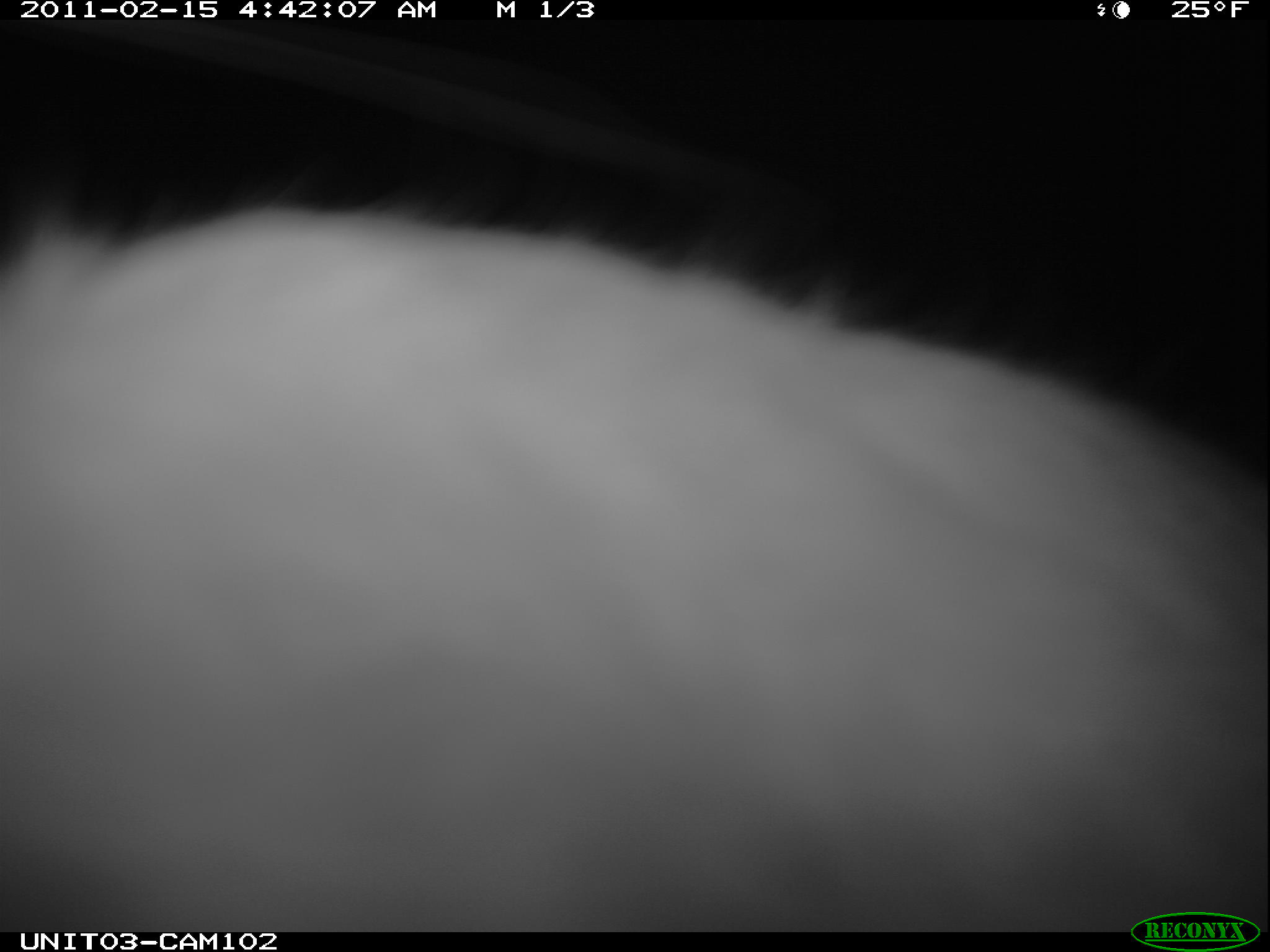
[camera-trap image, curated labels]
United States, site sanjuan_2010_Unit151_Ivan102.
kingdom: Animalia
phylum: Chordata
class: Mammalia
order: Lagomorpha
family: Leporidae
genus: Lepus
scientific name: Lepus americanus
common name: snowshoe hare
Lepus americanus (snowshoe hare).